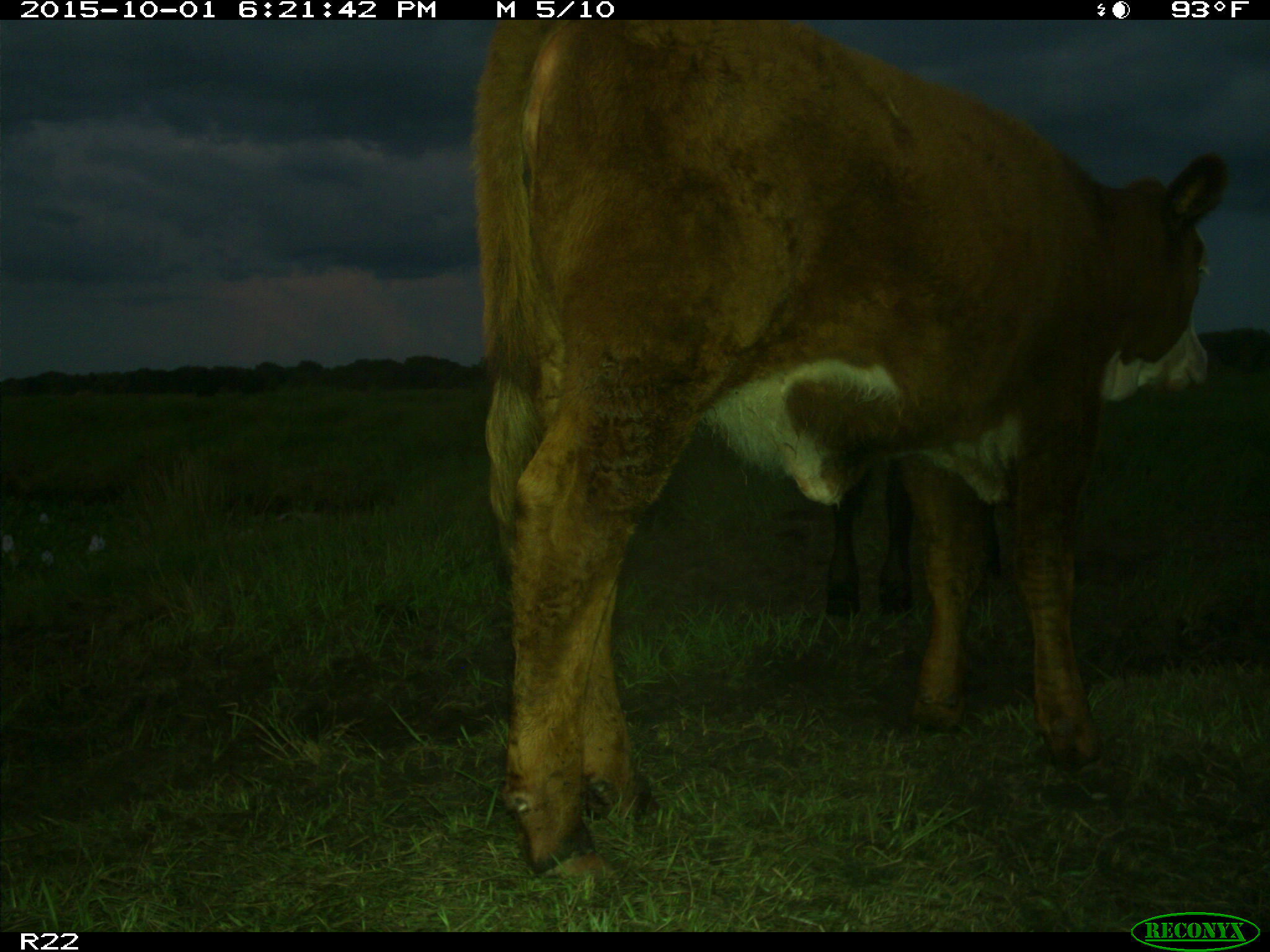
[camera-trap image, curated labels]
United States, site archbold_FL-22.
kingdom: Animalia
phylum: Chordata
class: Mammalia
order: Artiodactyla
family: Bovidae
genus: Bos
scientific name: Bos taurus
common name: domestic cow